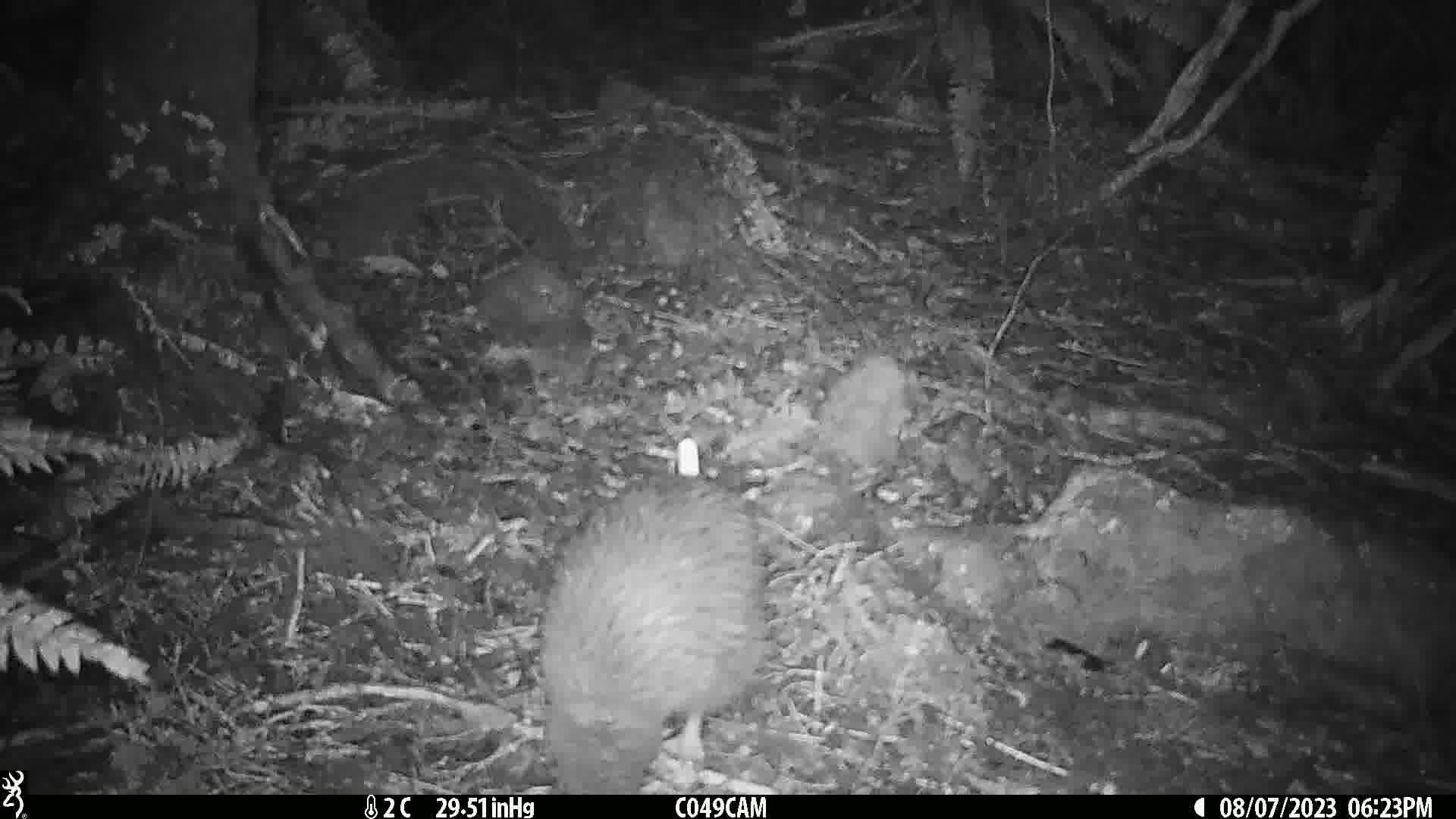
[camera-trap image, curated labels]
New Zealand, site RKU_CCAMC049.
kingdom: Animalia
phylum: Chordata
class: Aves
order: Apterygiformes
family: Apterygidae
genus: Apteryx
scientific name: Apteryx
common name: kiwi